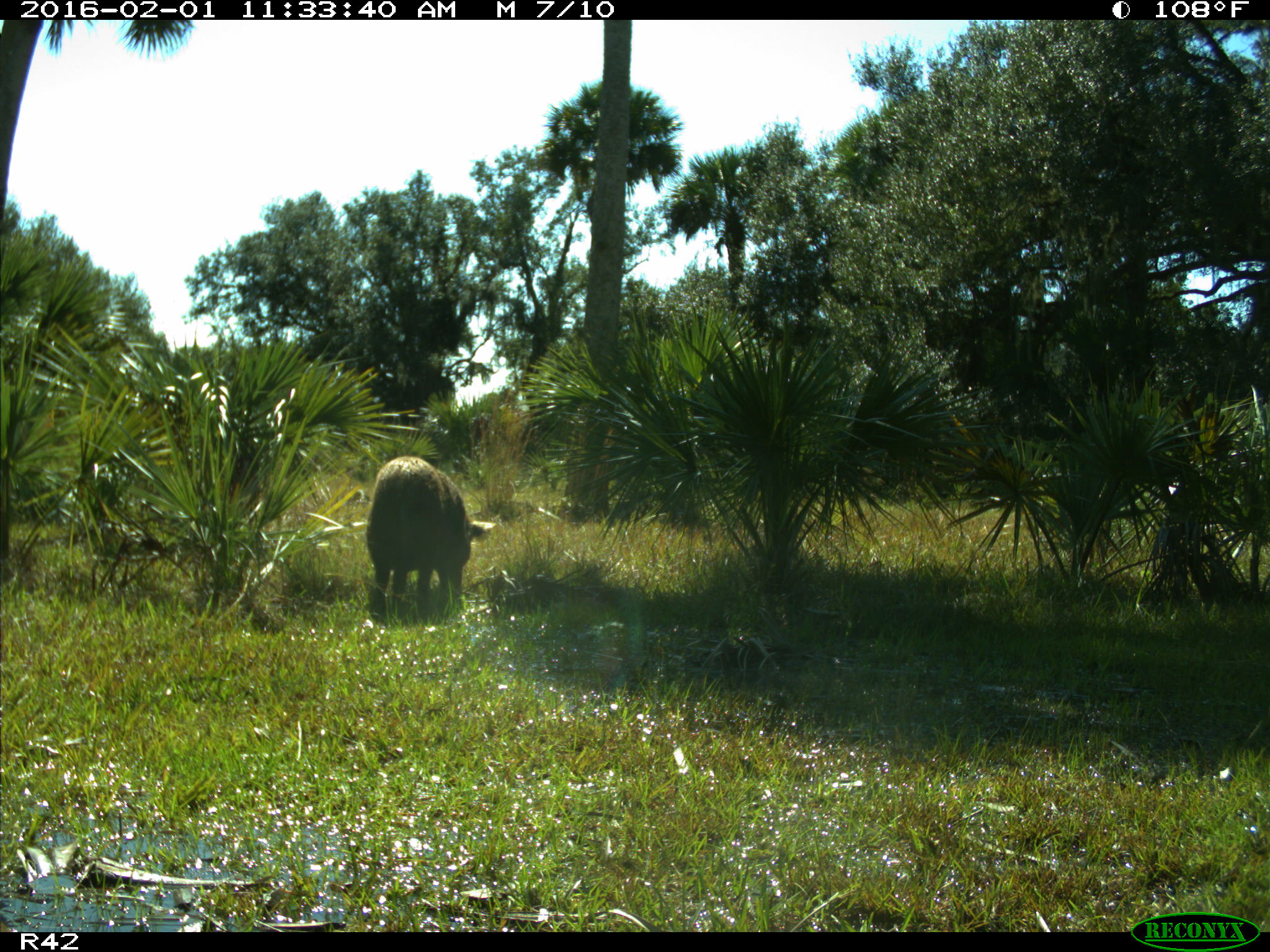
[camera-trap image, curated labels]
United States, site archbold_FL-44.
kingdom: Animalia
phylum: Chordata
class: Mammalia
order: Artiodactyla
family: Suidae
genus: Sus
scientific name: Sus scrofa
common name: wild boar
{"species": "Sus scrofa (wild boar)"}